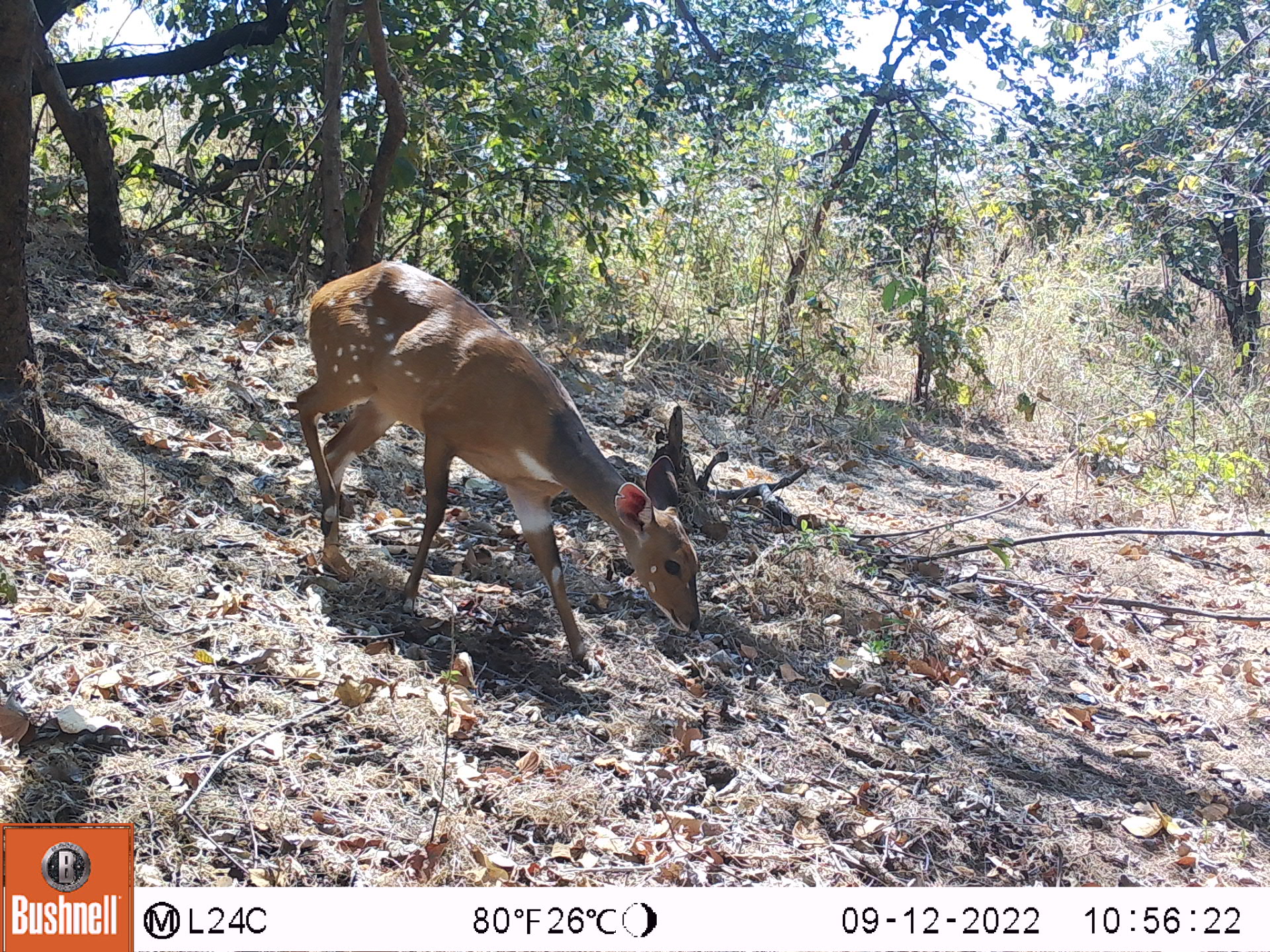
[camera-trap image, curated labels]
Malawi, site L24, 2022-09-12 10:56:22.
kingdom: Animalia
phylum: Chordata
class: Mammalia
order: Artiodactyla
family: Bovidae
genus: Tragelaphus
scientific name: Tragelaphus sylvaticus sylvaticus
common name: cape bushbuck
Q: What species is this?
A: Cape bushbuck (Tragelaphus sylvaticus sylvaticus).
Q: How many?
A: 1.